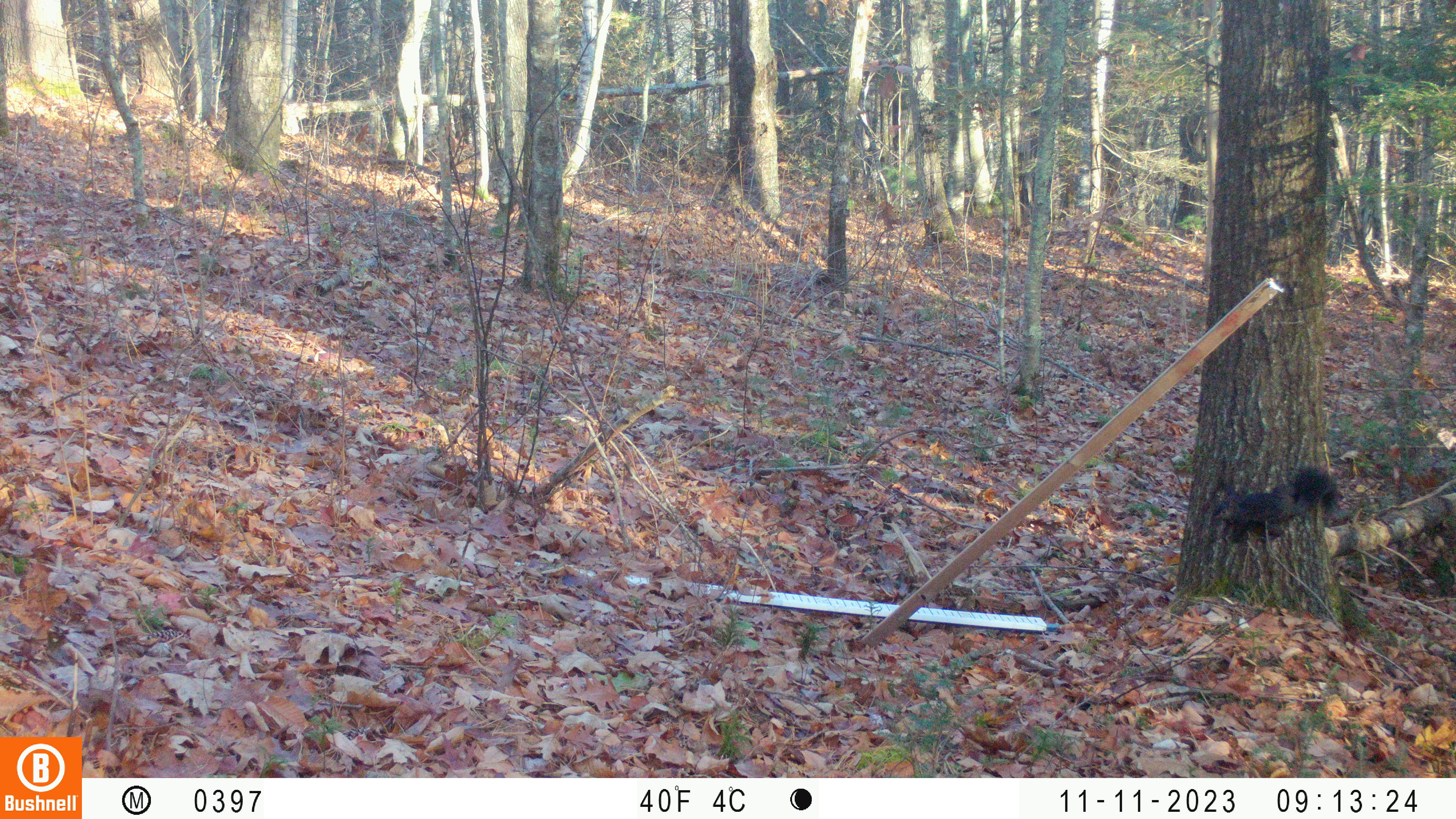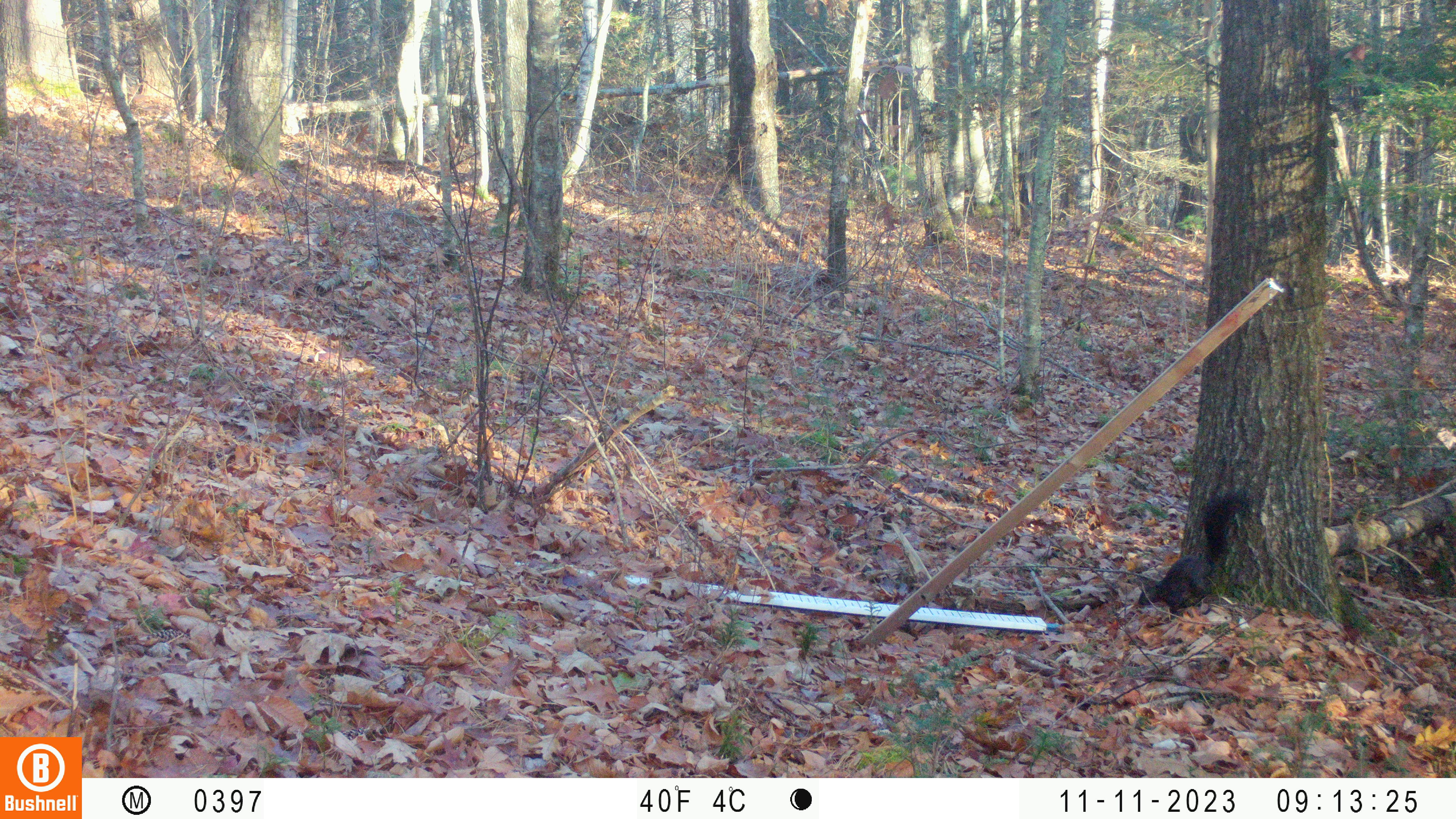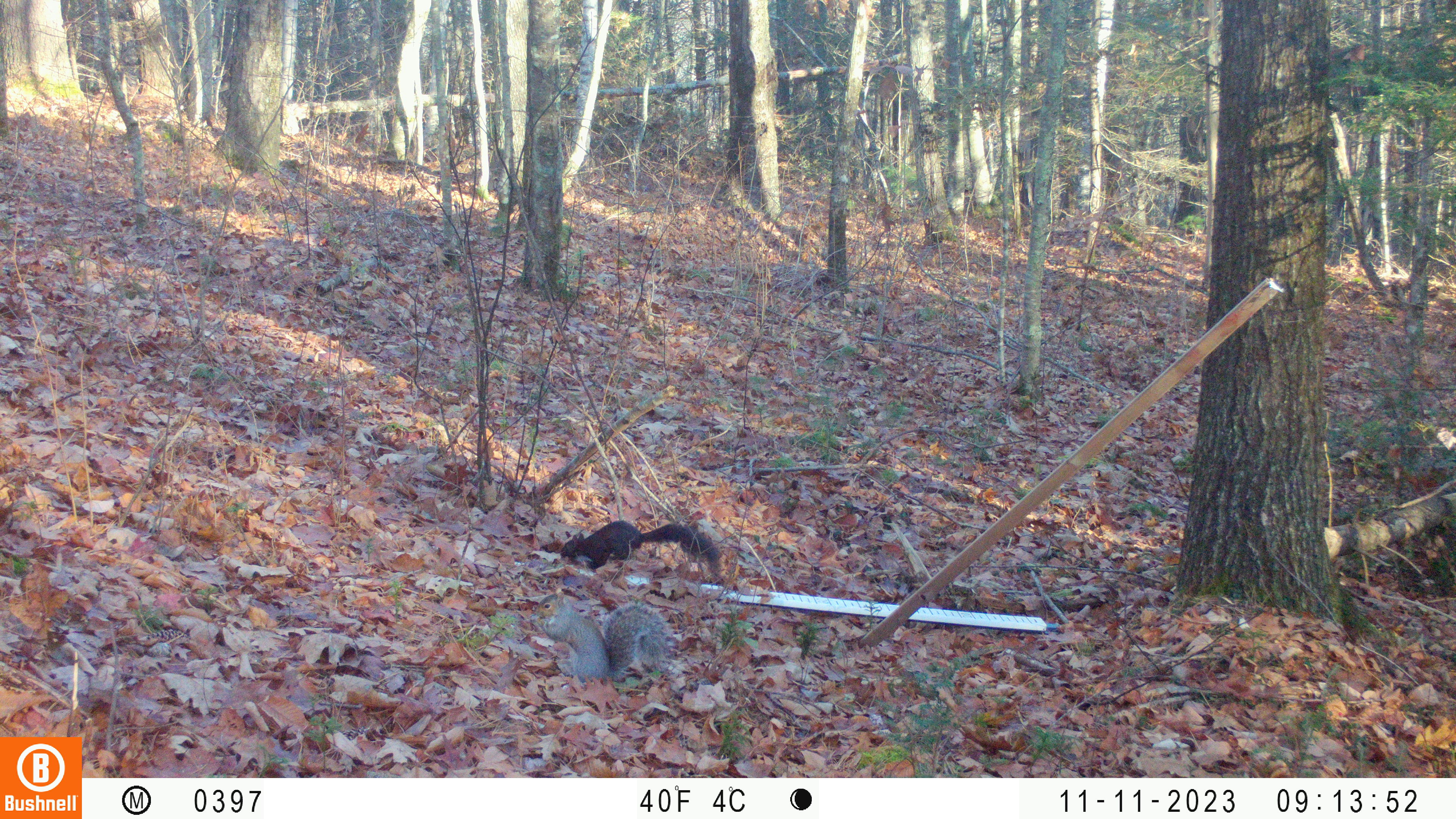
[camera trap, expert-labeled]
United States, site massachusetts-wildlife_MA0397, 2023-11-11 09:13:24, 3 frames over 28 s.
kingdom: Animalia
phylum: Chordata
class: Mammalia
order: Rodentia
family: Sciuridae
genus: Sciurus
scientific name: Sciurus carolinensis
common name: gray squirrel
Gray squirrel (Sciurus carolinensis).